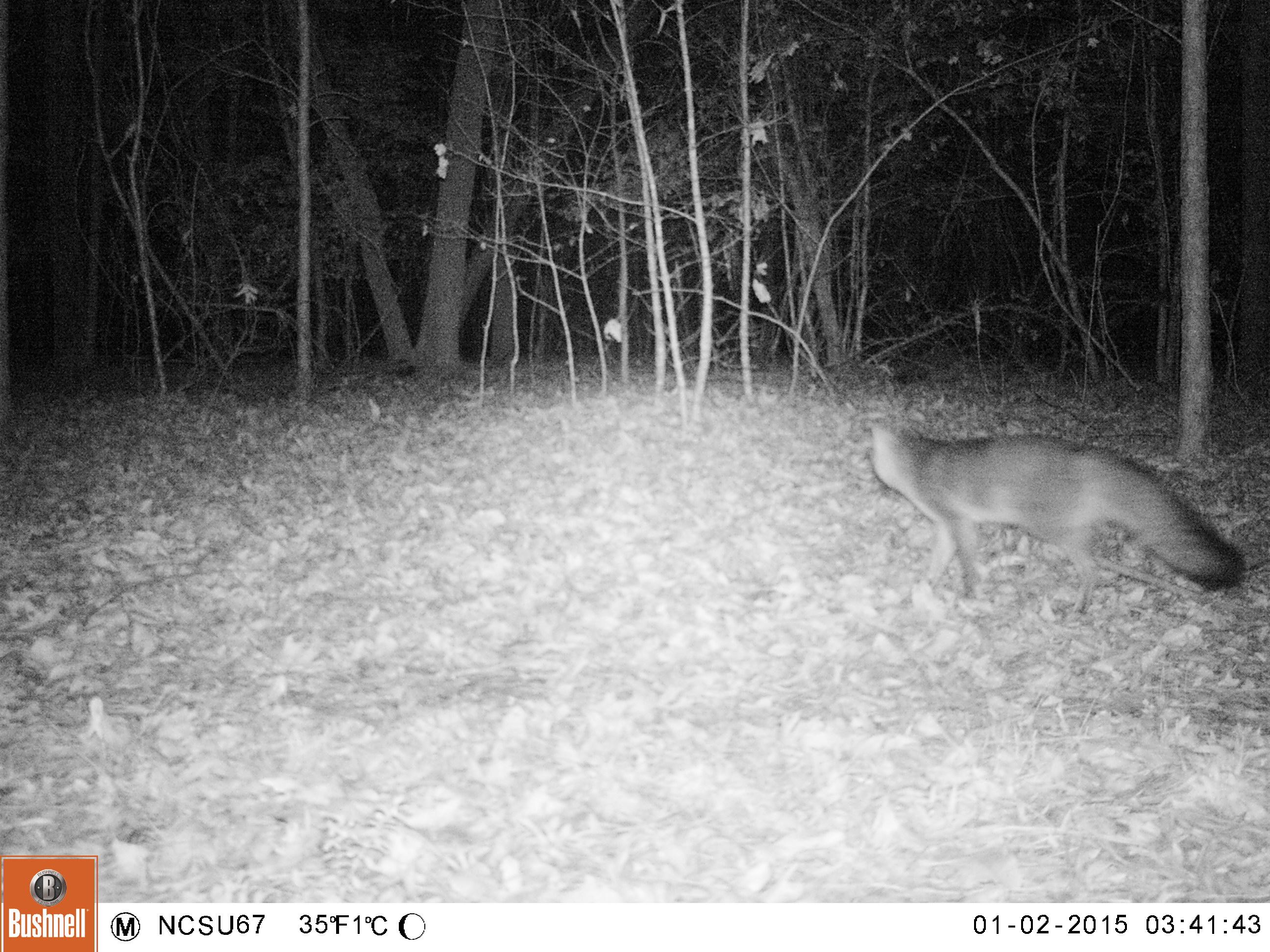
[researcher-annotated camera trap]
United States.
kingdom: Animalia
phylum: Chordata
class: Mammalia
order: Carnivora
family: Canidae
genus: Urocyon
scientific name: Urocyon cinereoargenteus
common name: gray fox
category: Grey Fox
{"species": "Grey Fox (gray fox) (Urocyon cinereoargenteus)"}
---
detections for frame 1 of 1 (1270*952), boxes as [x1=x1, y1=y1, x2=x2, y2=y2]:
Grey Fox: [x1=850, y1=408, x2=1251, y2=614]